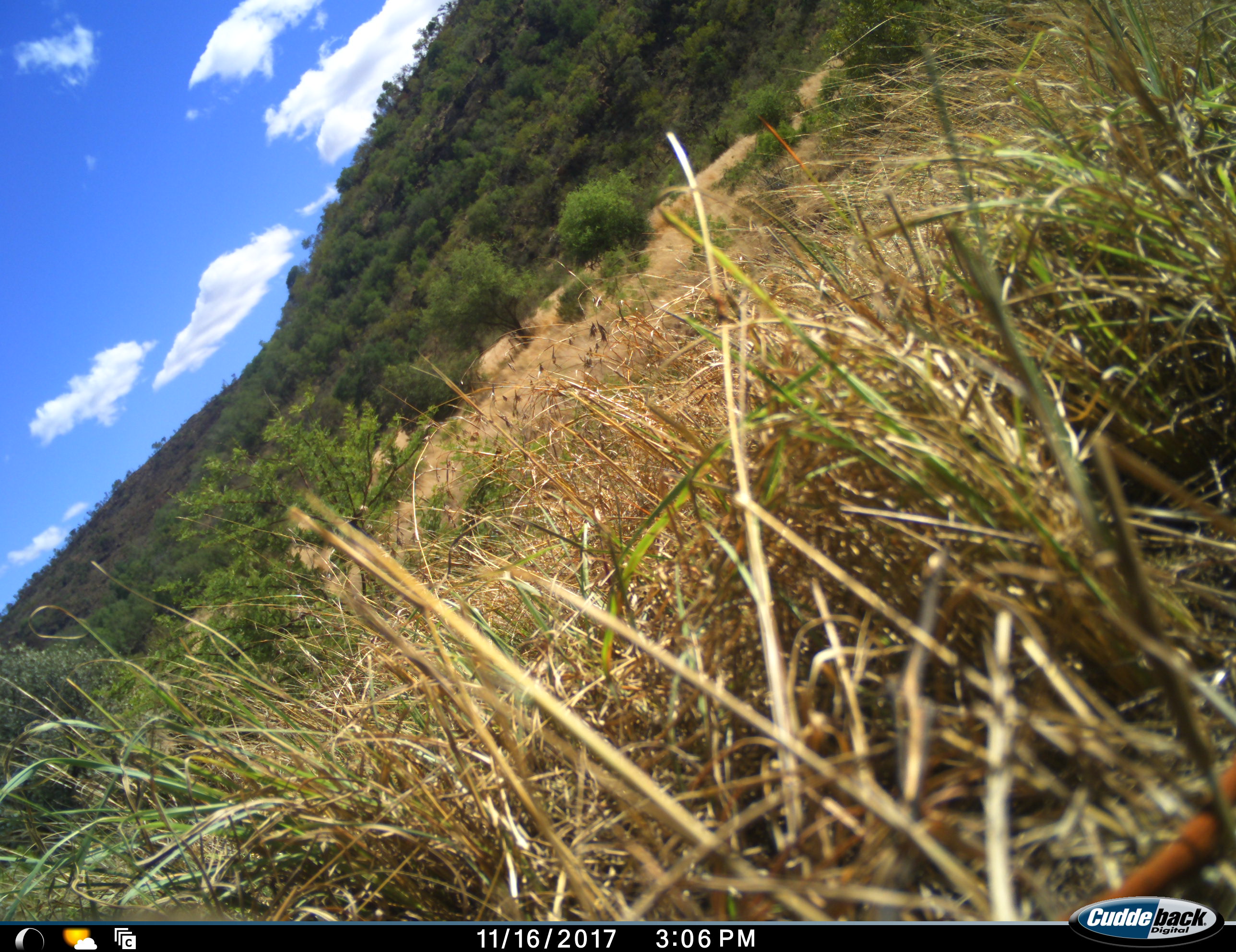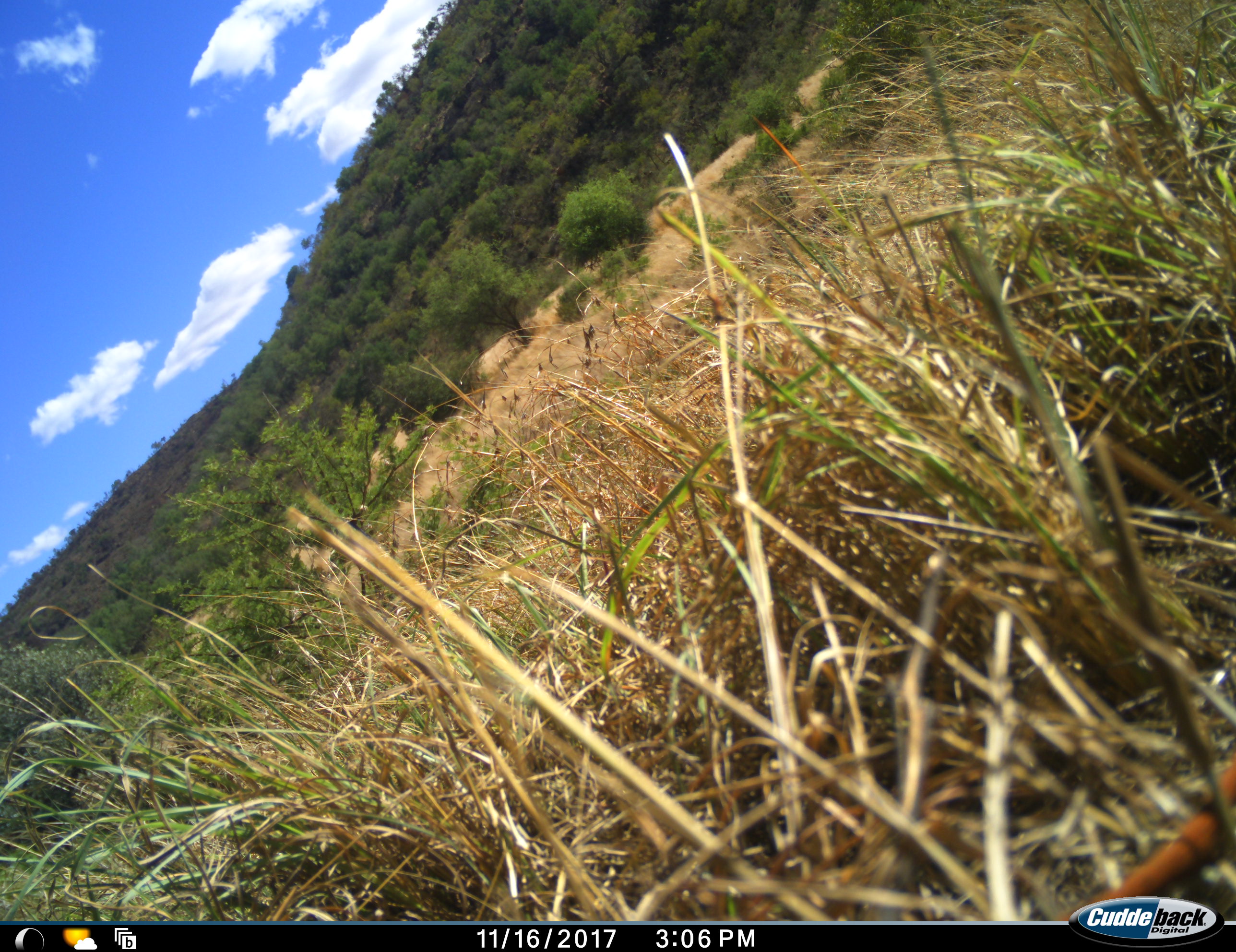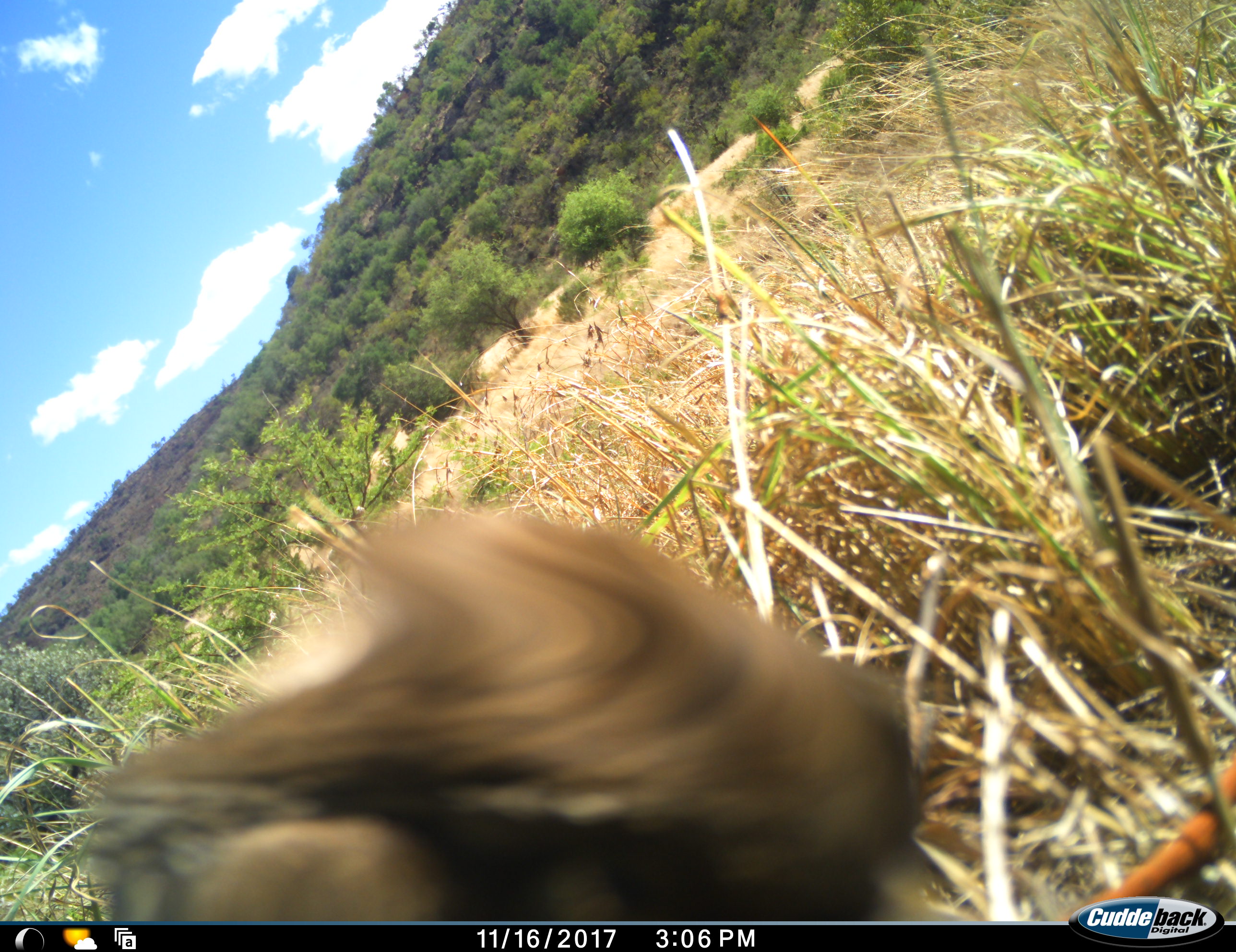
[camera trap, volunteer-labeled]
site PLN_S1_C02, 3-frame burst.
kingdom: Animalia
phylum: Chordata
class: Aves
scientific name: Aves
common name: bird of prey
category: birdofprey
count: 1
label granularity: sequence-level